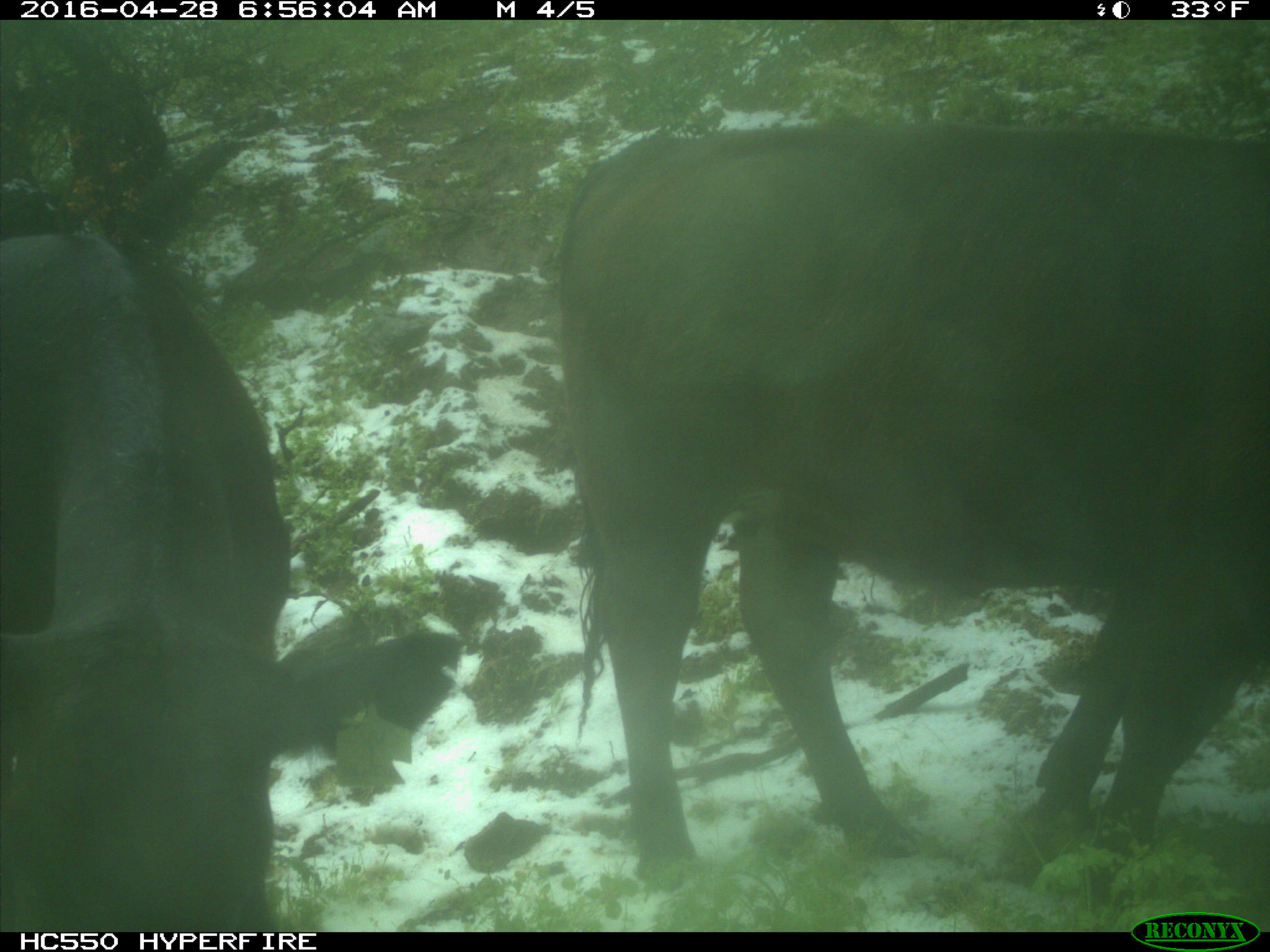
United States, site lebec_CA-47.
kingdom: Animalia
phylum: Chordata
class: Mammalia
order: Artiodactyla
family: Bovidae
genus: Bos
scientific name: Bos taurus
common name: domestic cow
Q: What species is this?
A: Bos taurus (domestic cow).